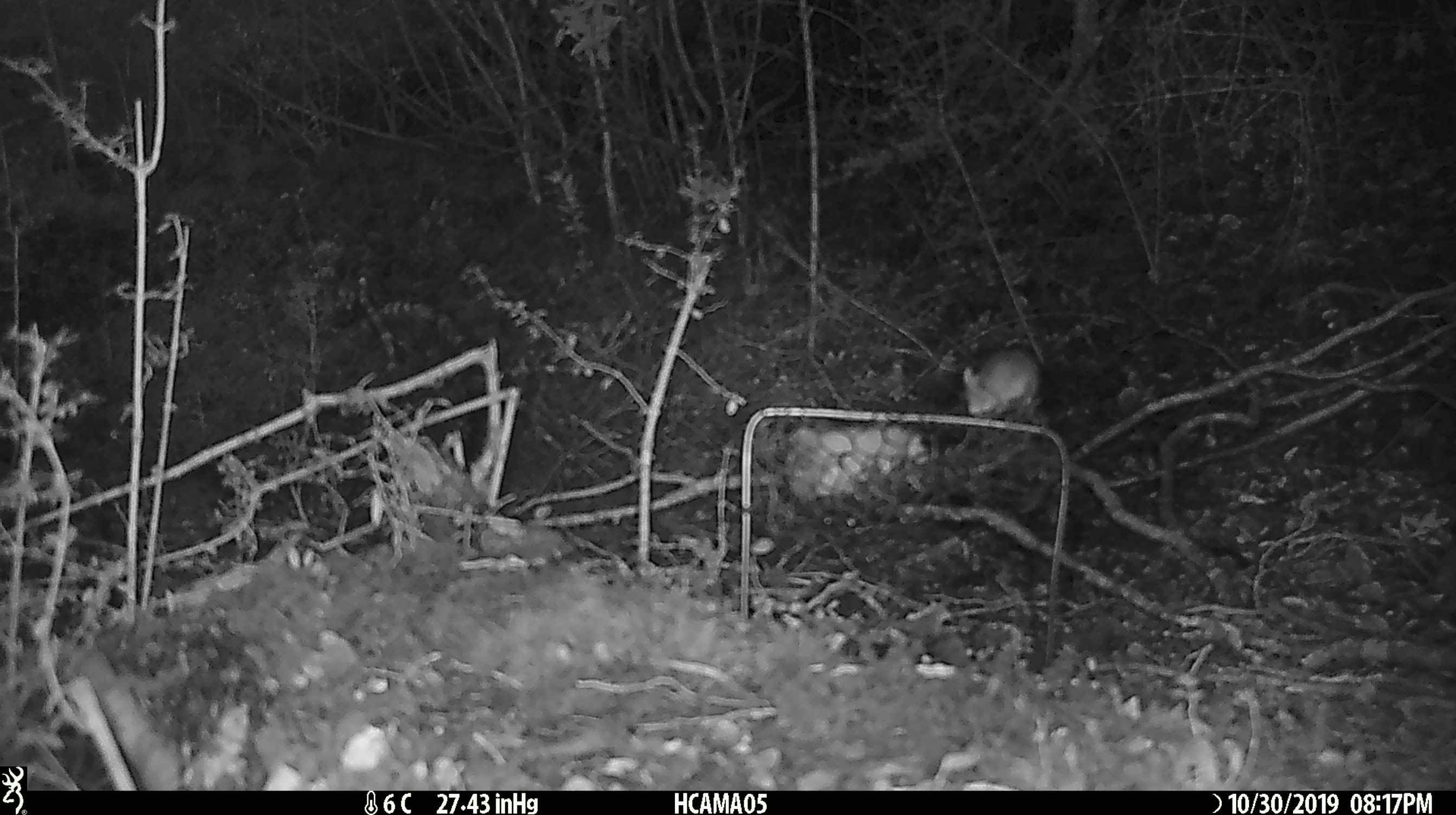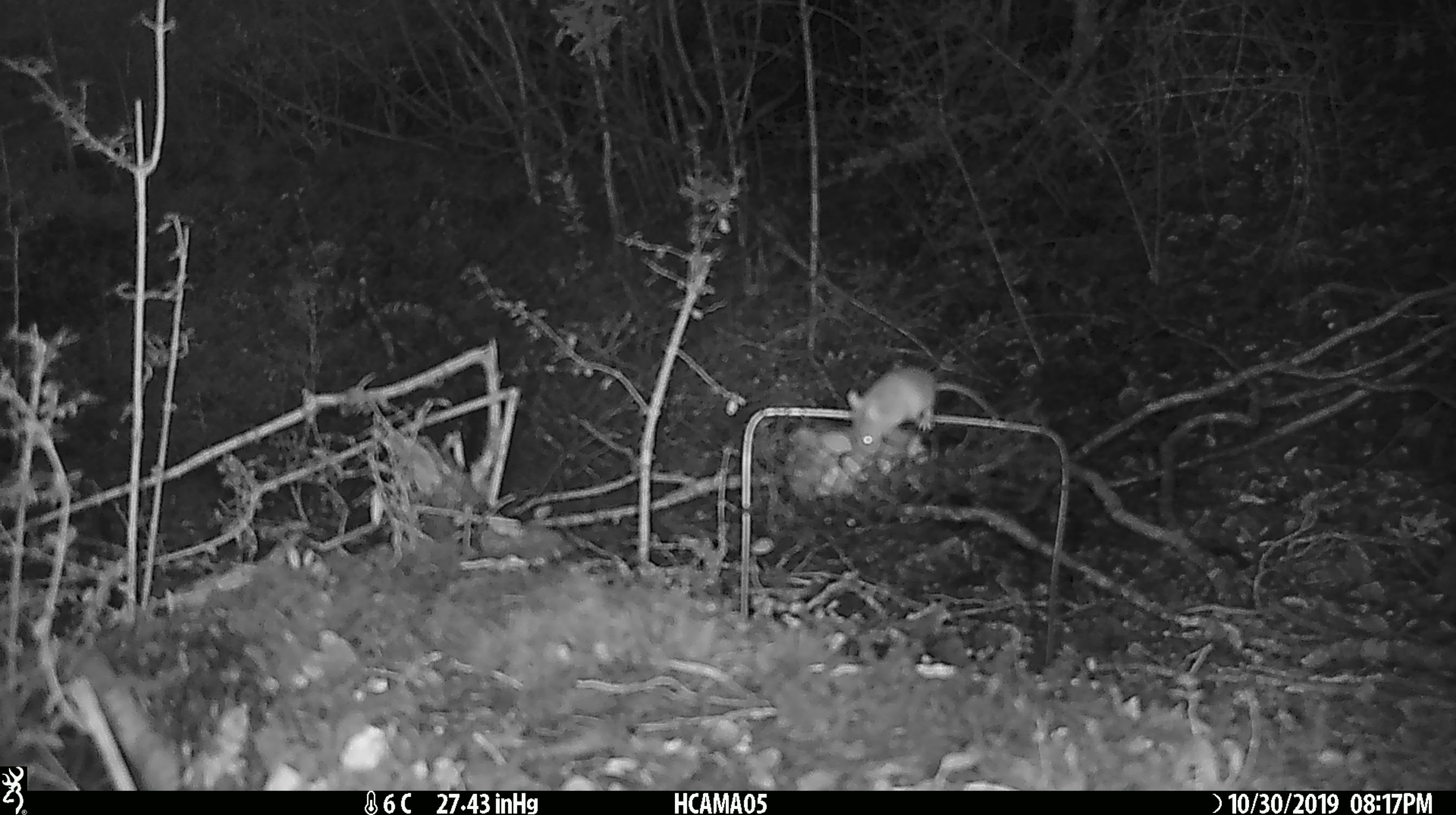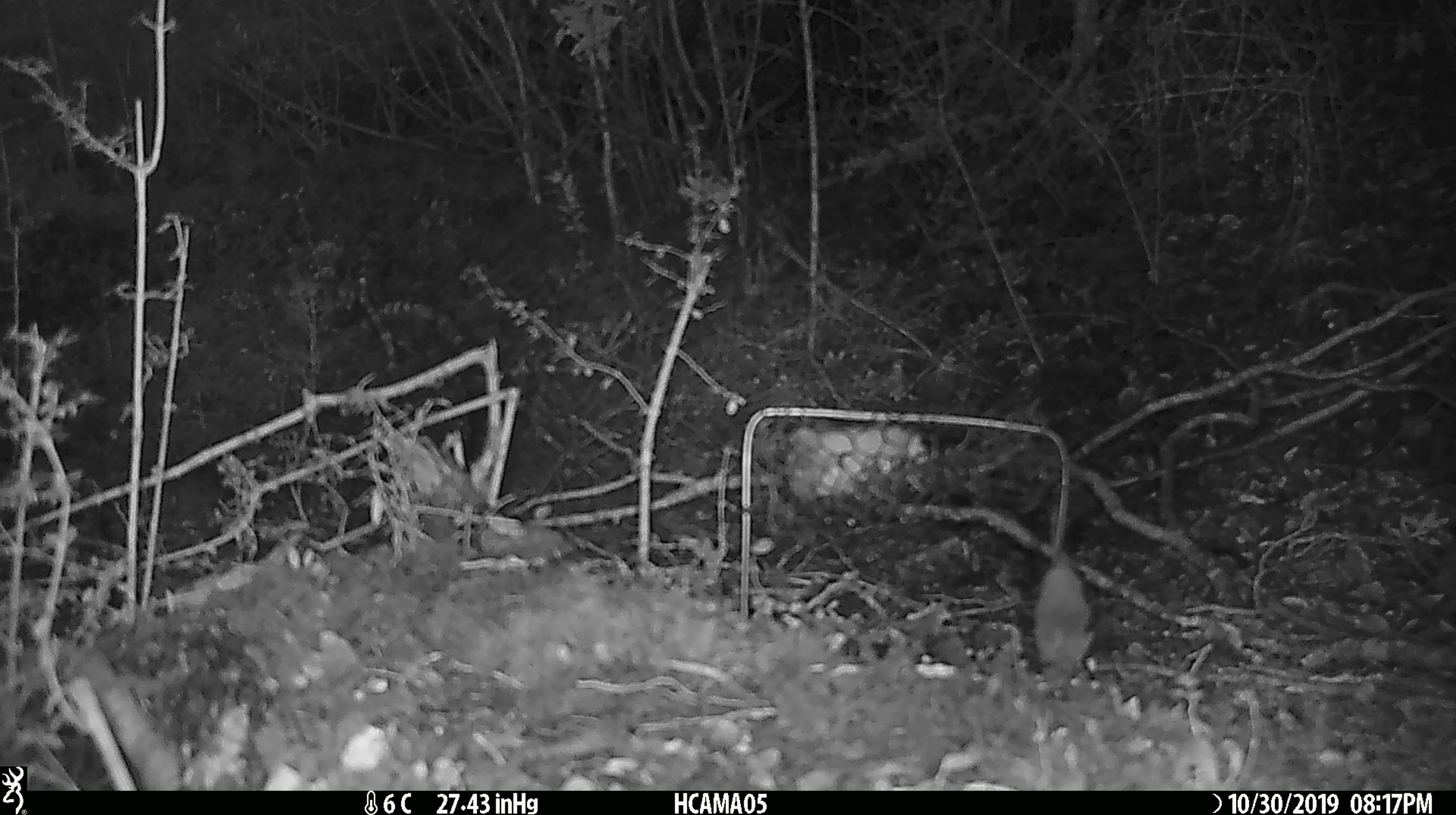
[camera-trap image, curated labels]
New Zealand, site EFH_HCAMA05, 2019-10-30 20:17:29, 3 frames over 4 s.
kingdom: Animalia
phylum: Chordata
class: Mammalia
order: Rodentia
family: Muridae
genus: Mus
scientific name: Mus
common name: mouse